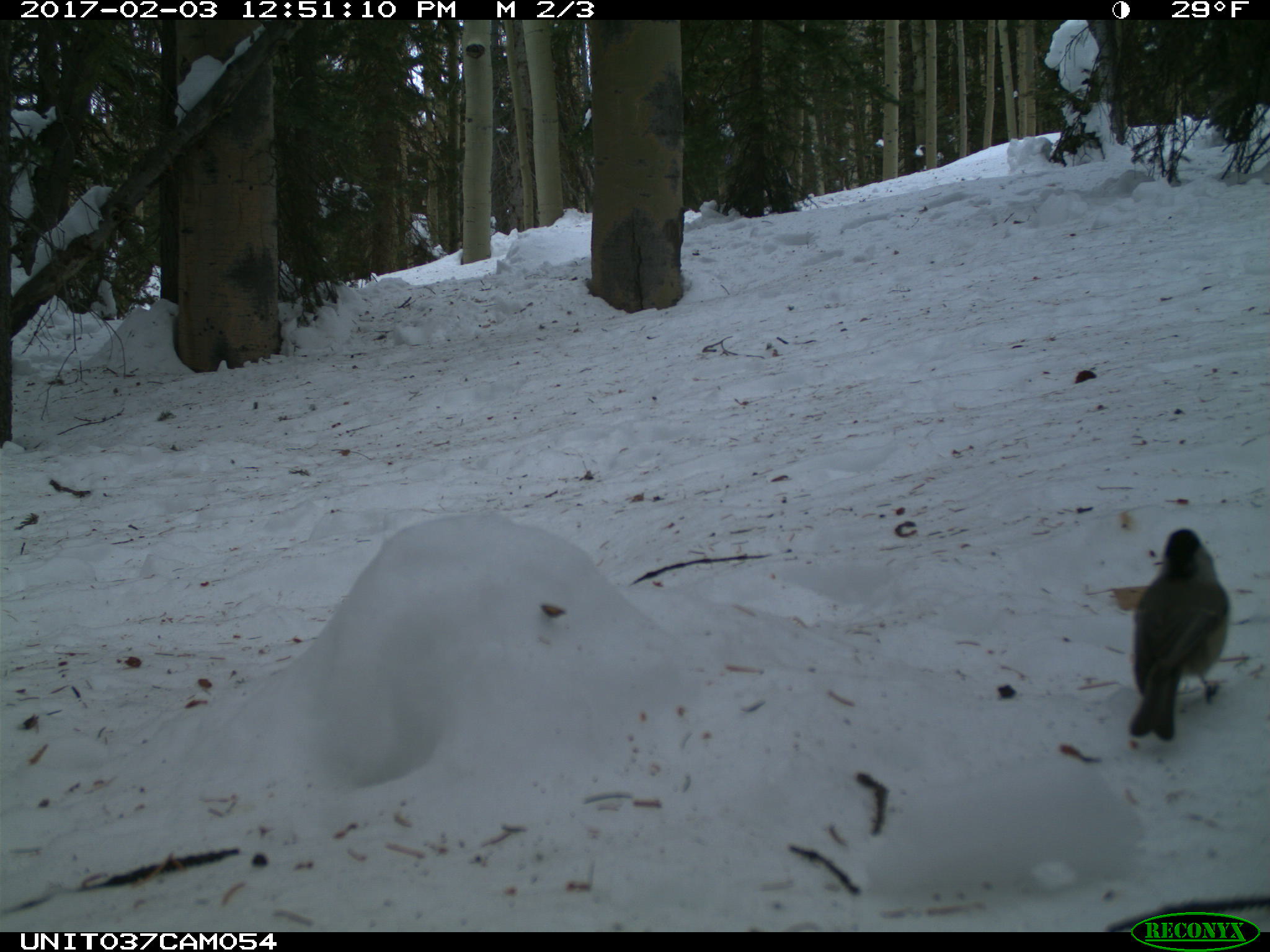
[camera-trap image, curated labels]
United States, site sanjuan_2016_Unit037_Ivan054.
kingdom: Animalia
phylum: Chordata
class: Aves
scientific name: Aves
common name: birds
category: unidentified bird